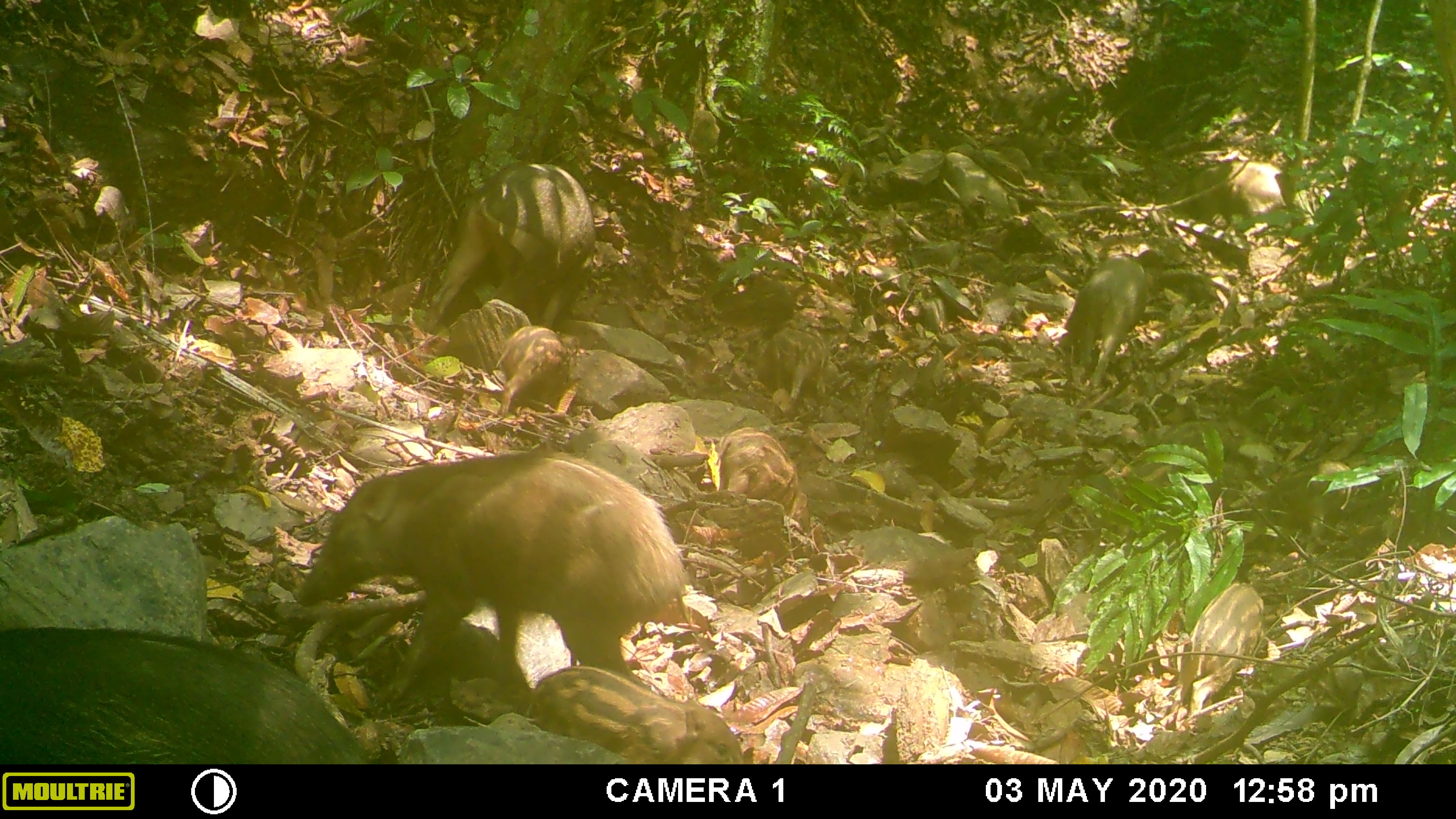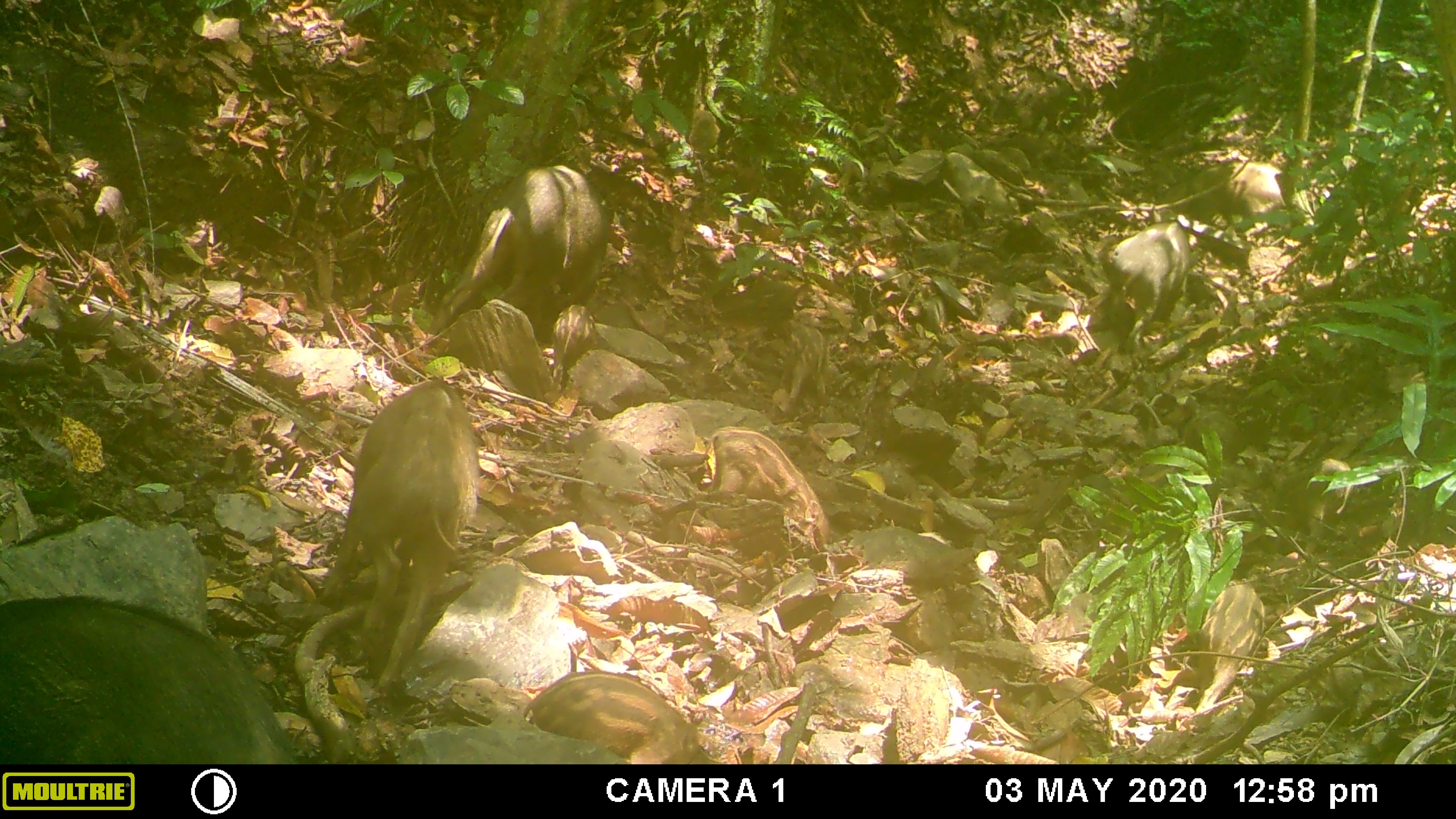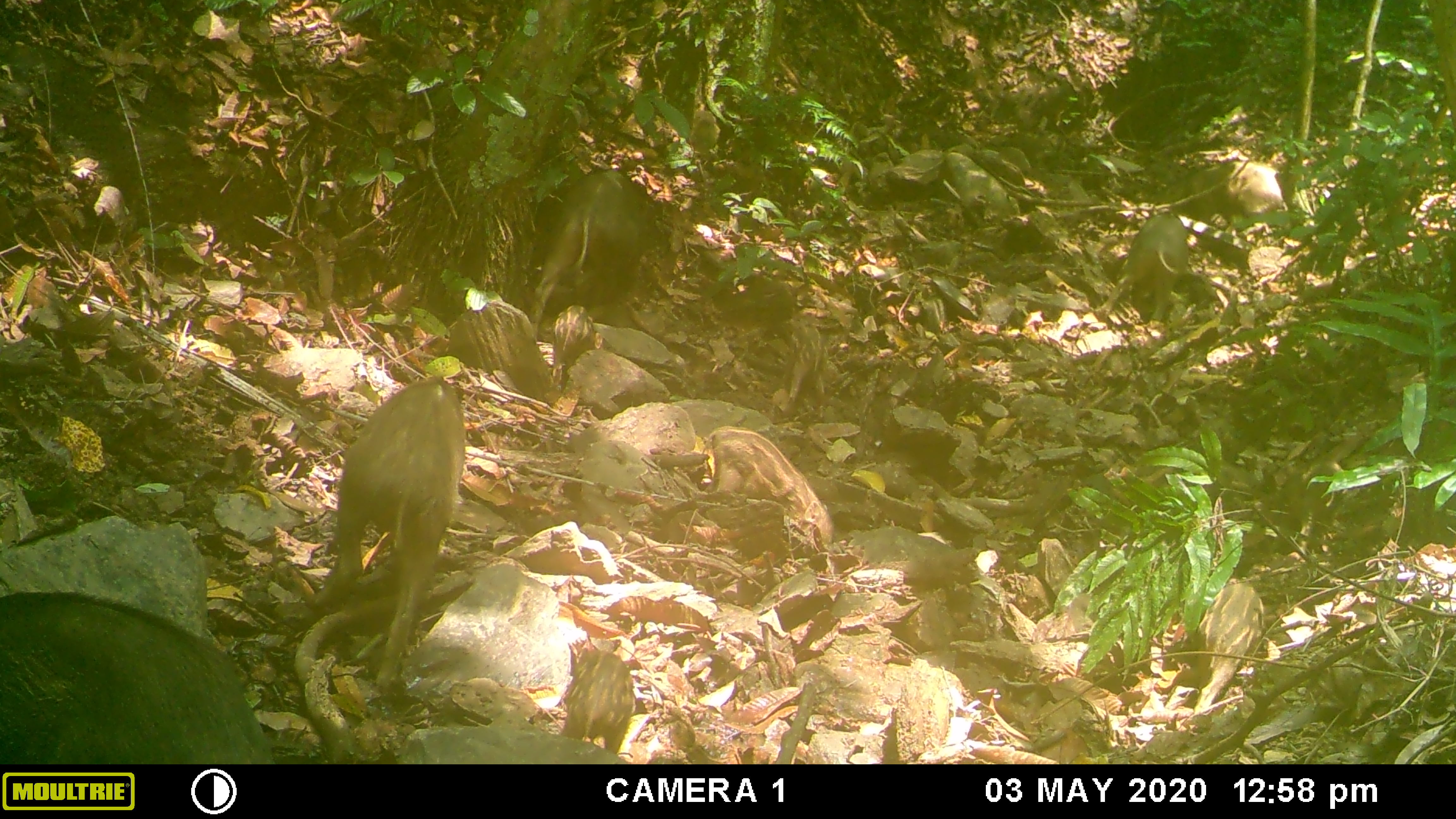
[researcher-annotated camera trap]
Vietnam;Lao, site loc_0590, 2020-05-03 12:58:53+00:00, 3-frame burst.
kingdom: Animalia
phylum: Chordata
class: Mammalia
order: Artiodactyla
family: Suidae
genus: Sus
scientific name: Sus scrofa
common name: eurasian wild pig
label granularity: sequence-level